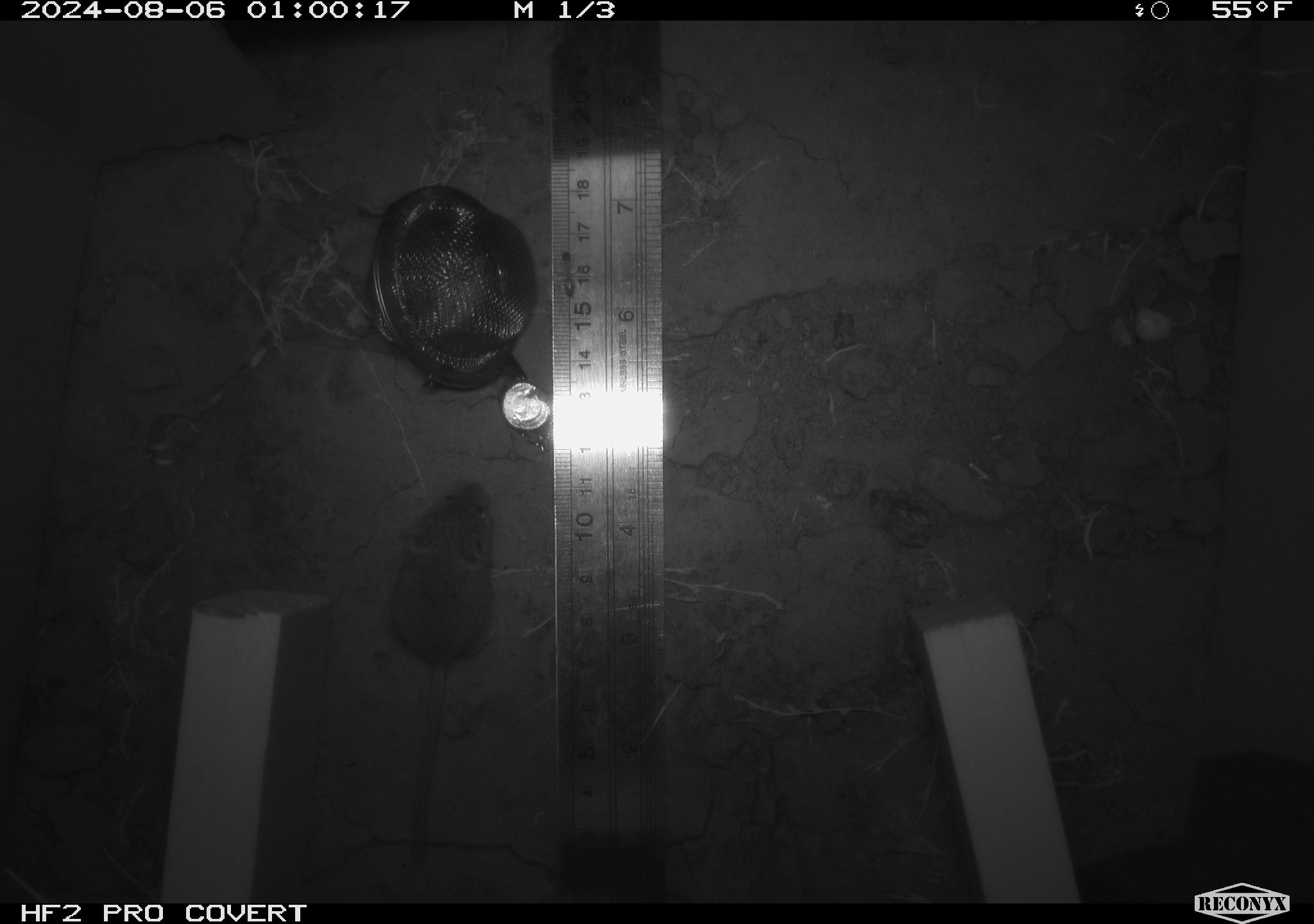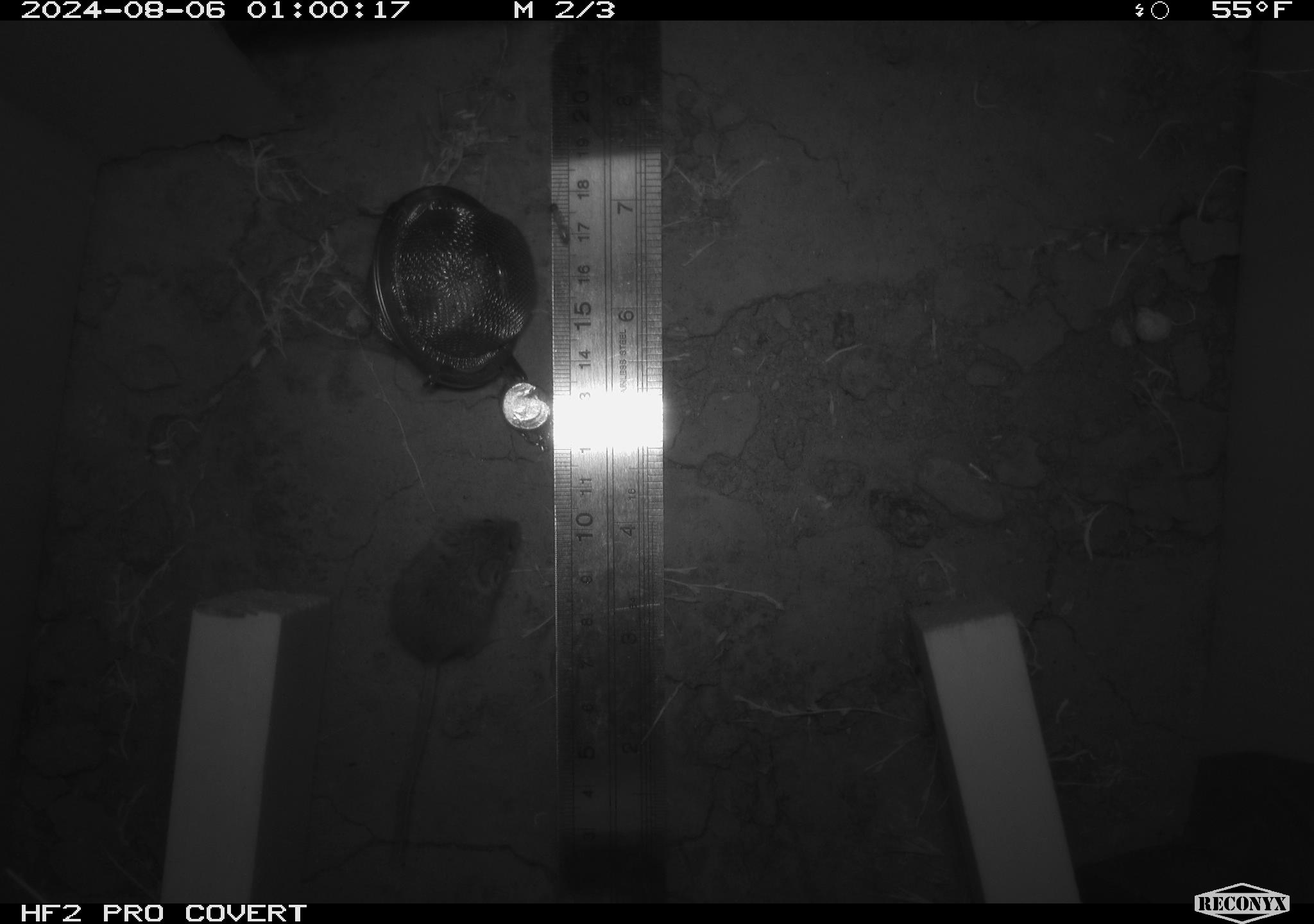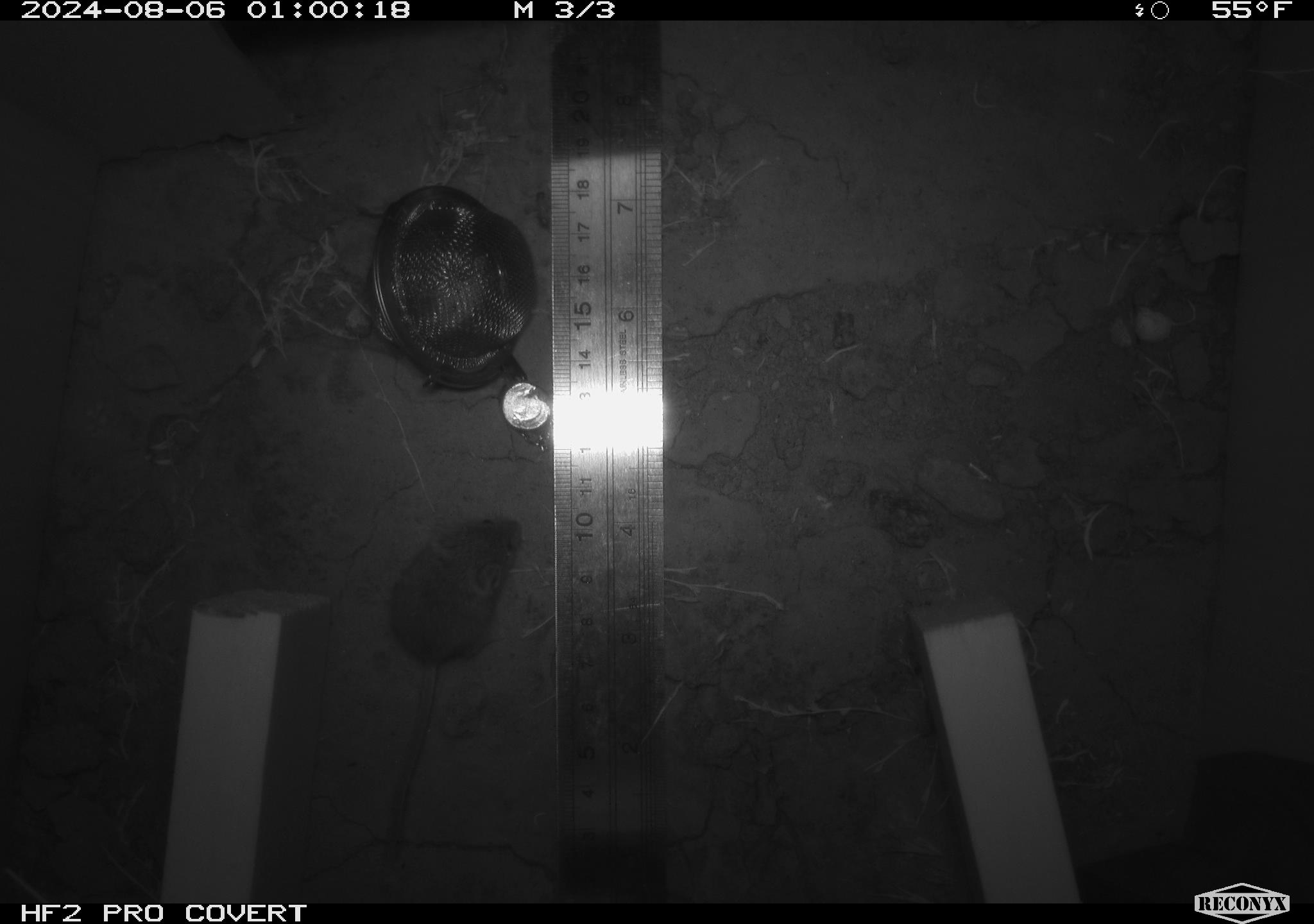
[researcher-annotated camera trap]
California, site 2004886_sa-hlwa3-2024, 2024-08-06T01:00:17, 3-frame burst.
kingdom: Animalia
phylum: Chordata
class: Mammalia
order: Rodentia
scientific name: Rodentia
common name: mouse species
Mouse species (Rodentia).